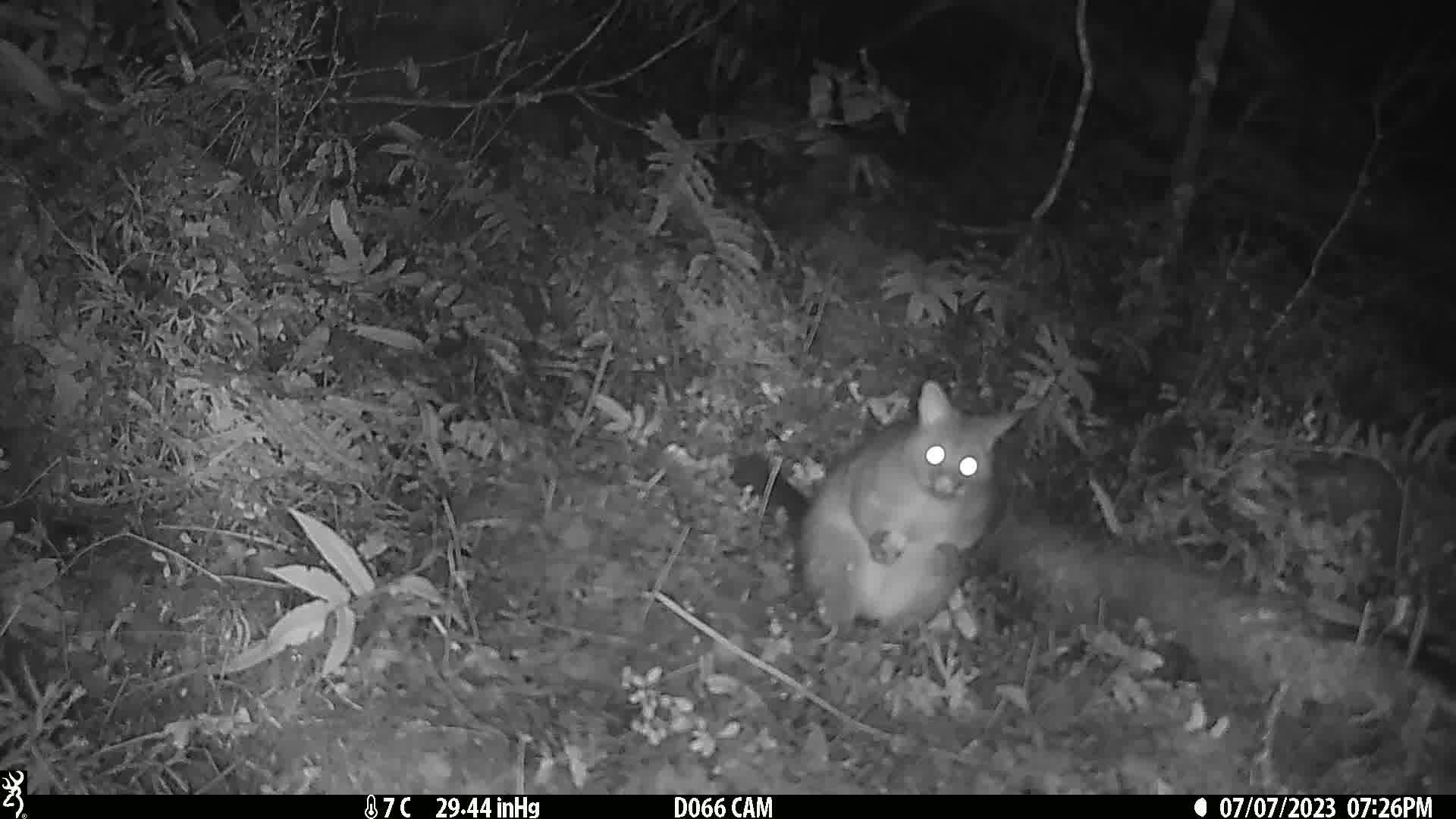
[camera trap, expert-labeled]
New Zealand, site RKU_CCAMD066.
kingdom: Animalia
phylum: Chordata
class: Mammalia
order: Diprotodontia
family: Phalangeridae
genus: Trichosurus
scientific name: Trichosurus vulpecula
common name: common brushtail possum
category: possum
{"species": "possum (common brushtail possum) (Trichosurus vulpecula)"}